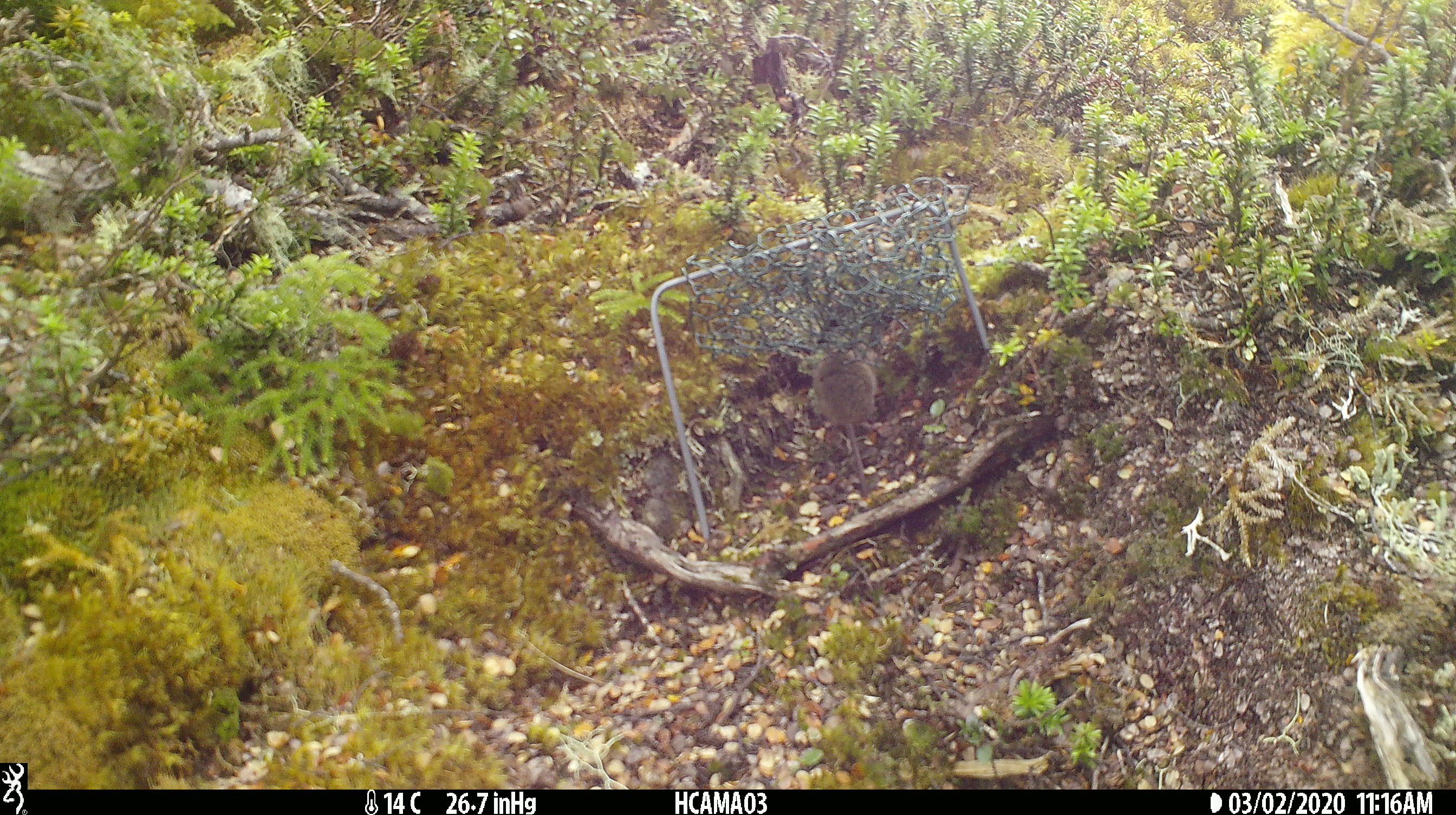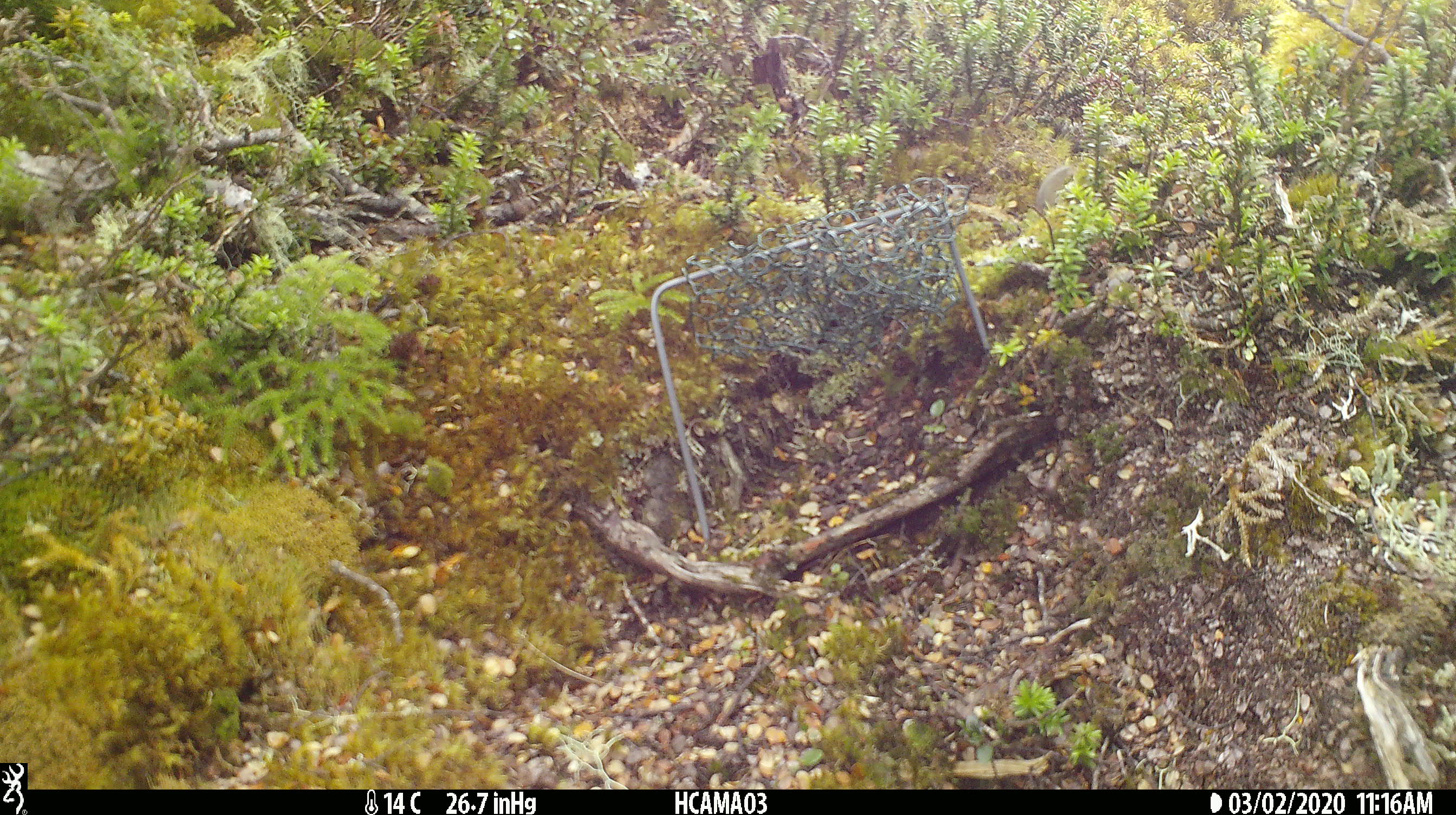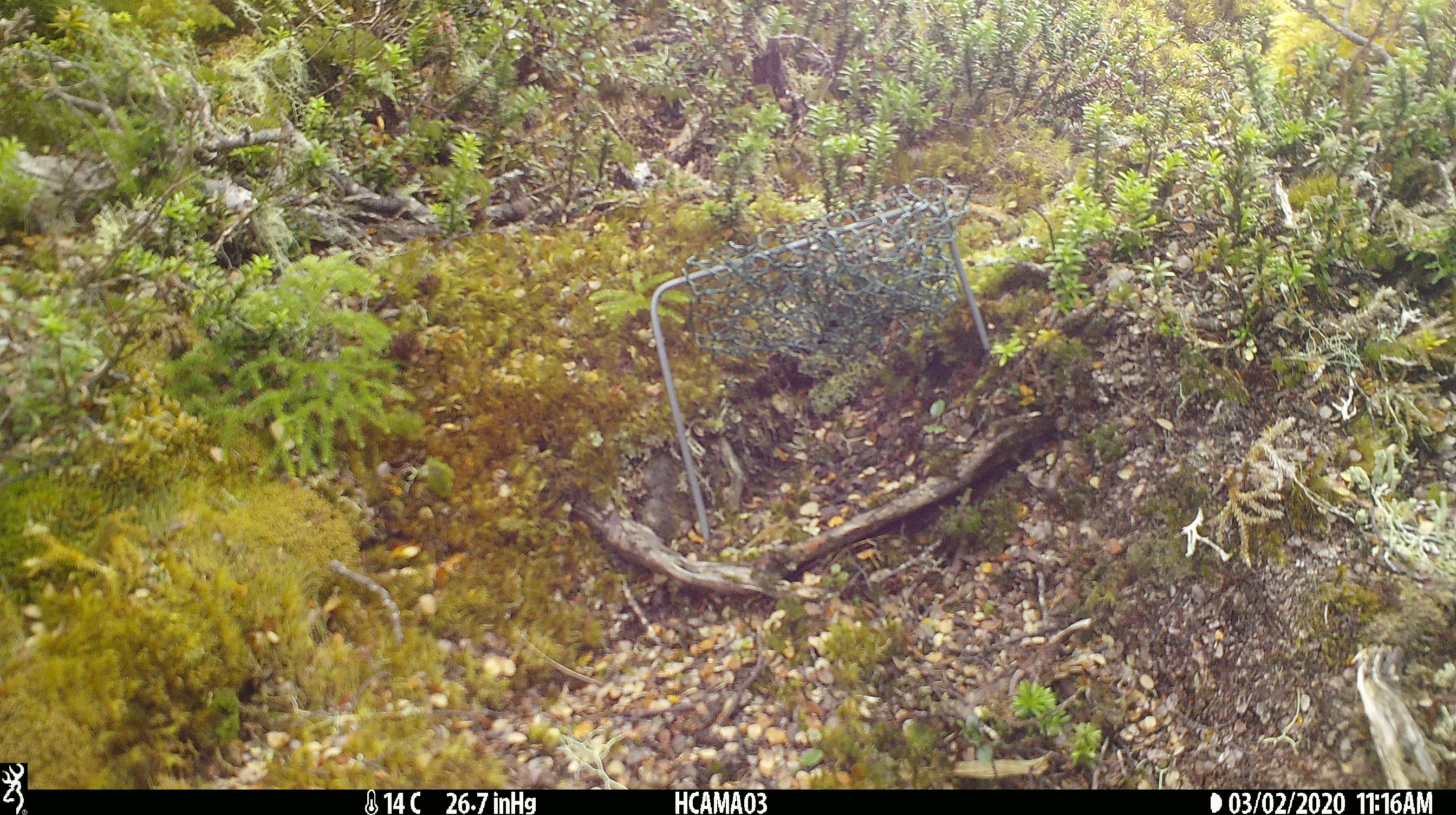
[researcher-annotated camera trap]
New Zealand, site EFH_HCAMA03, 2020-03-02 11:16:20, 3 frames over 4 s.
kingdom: Animalia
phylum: Chordata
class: Mammalia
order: Rodentia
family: Muridae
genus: Mus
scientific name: Mus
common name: mouse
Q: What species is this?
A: Mouse (Mus).